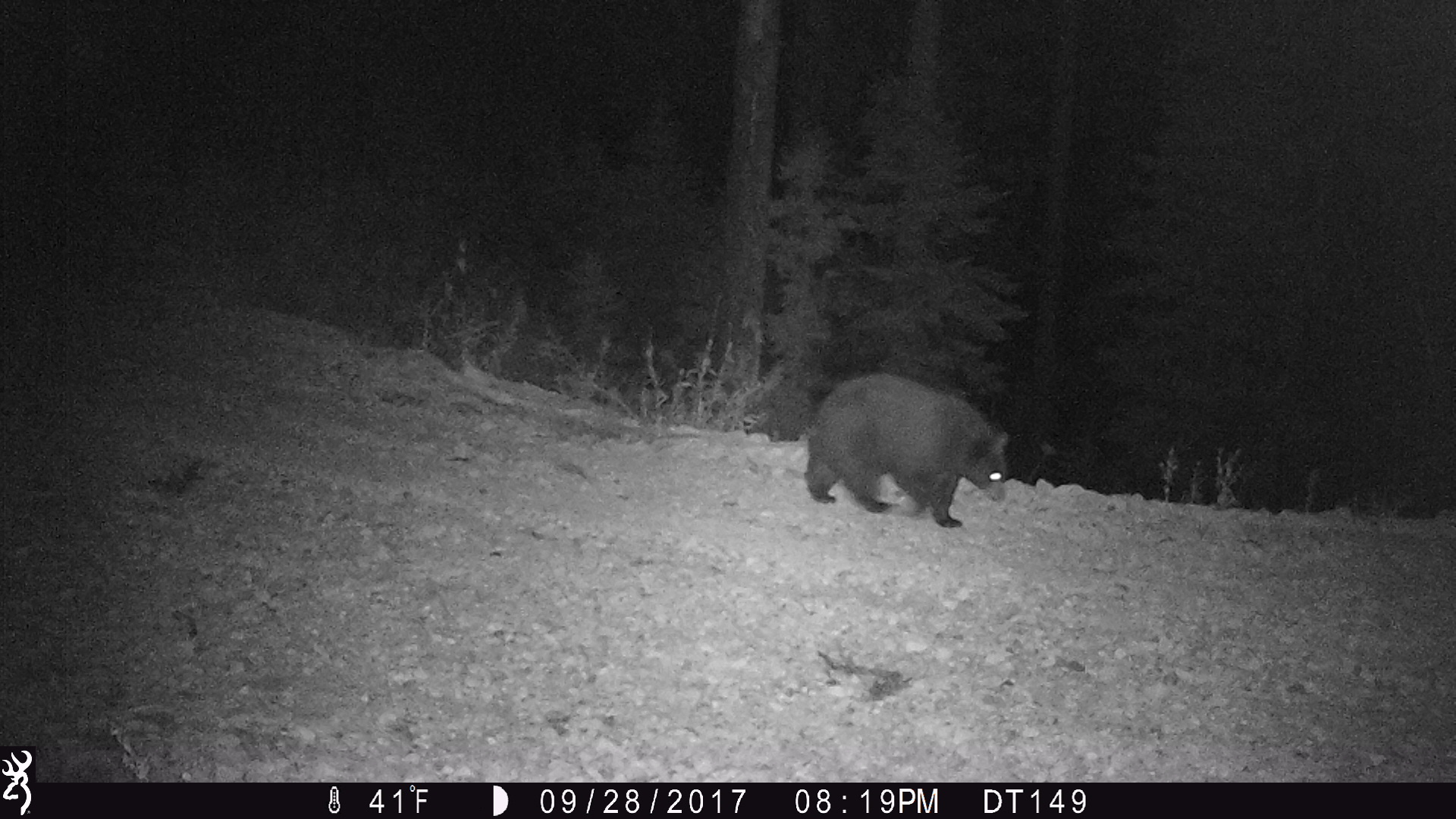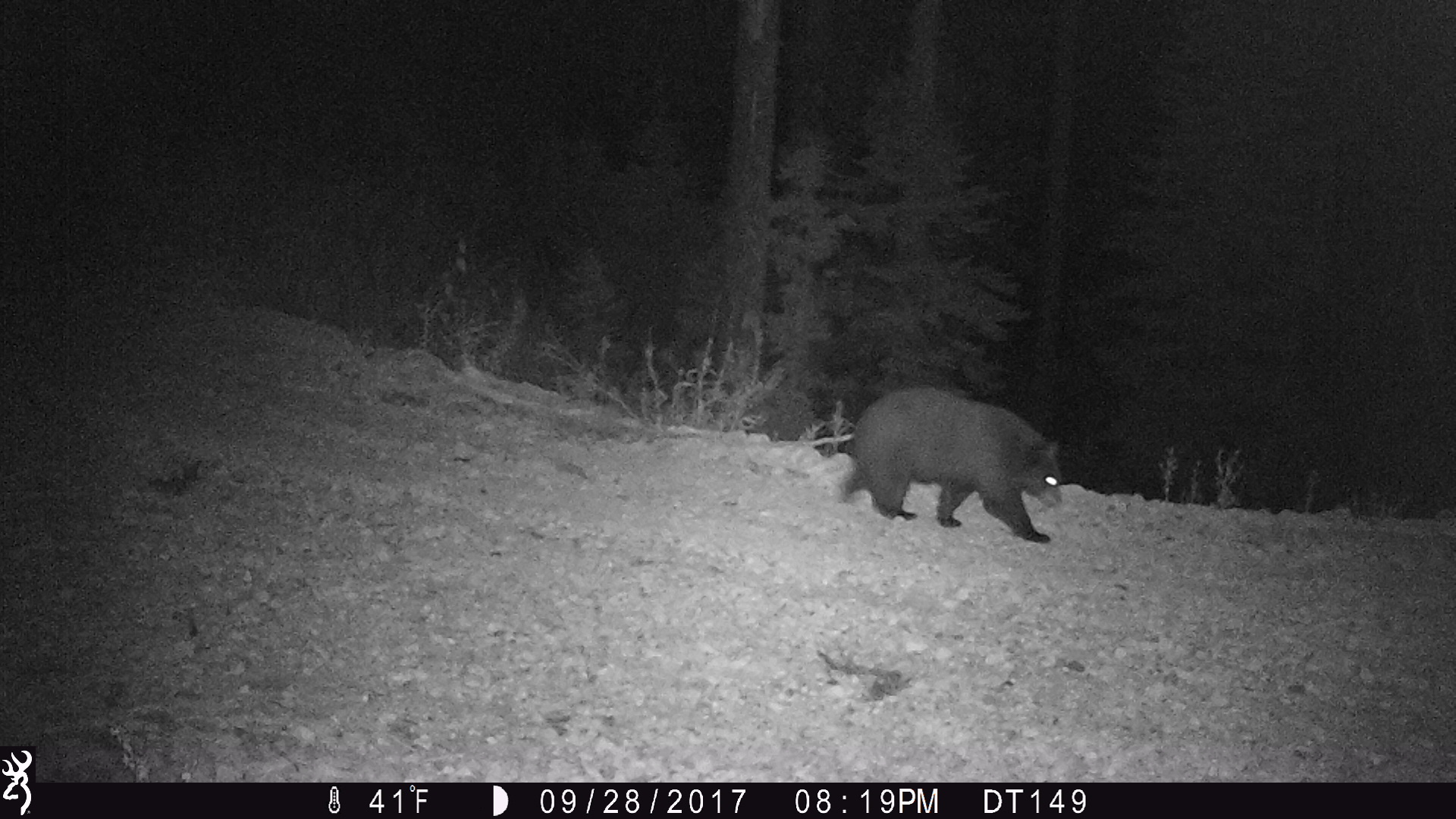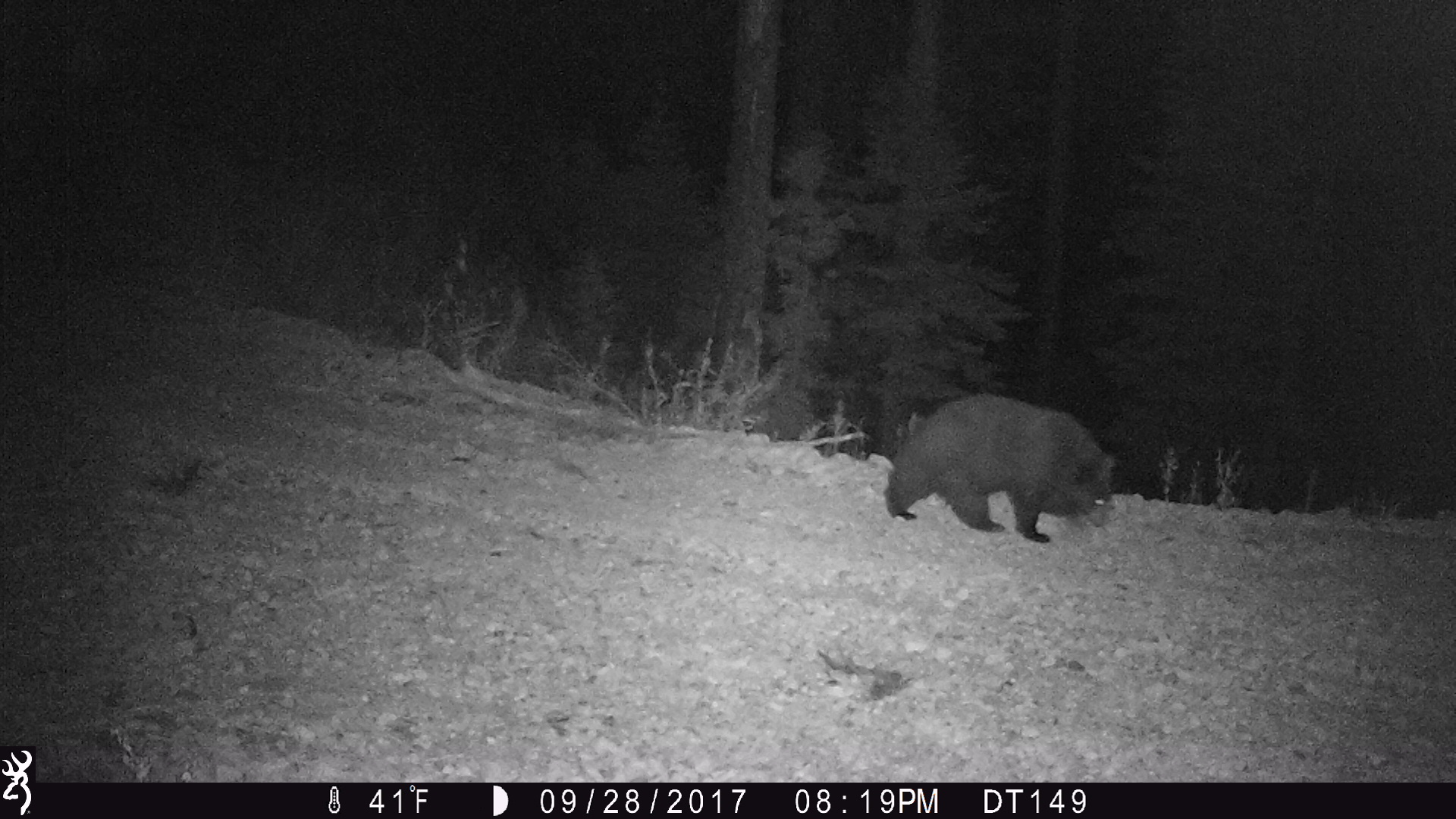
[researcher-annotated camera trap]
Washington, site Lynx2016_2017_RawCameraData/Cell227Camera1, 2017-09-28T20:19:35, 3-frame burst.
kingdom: Animalia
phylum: Chordata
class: Mammalia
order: Carnivora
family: Ursidae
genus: Ursus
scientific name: Ursus americanus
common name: american black bear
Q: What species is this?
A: Ursus americanus (american black bear).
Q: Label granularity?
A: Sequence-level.